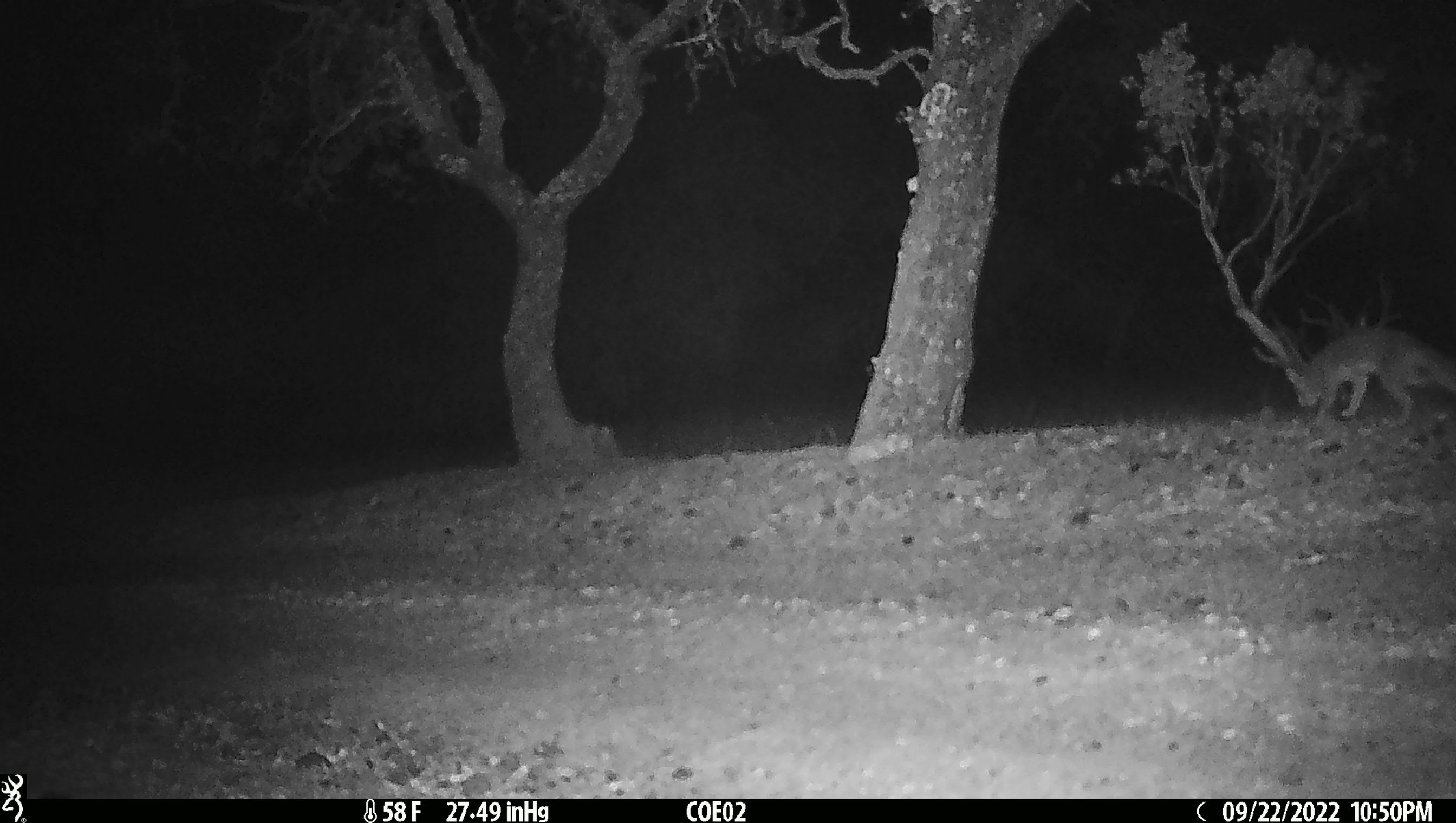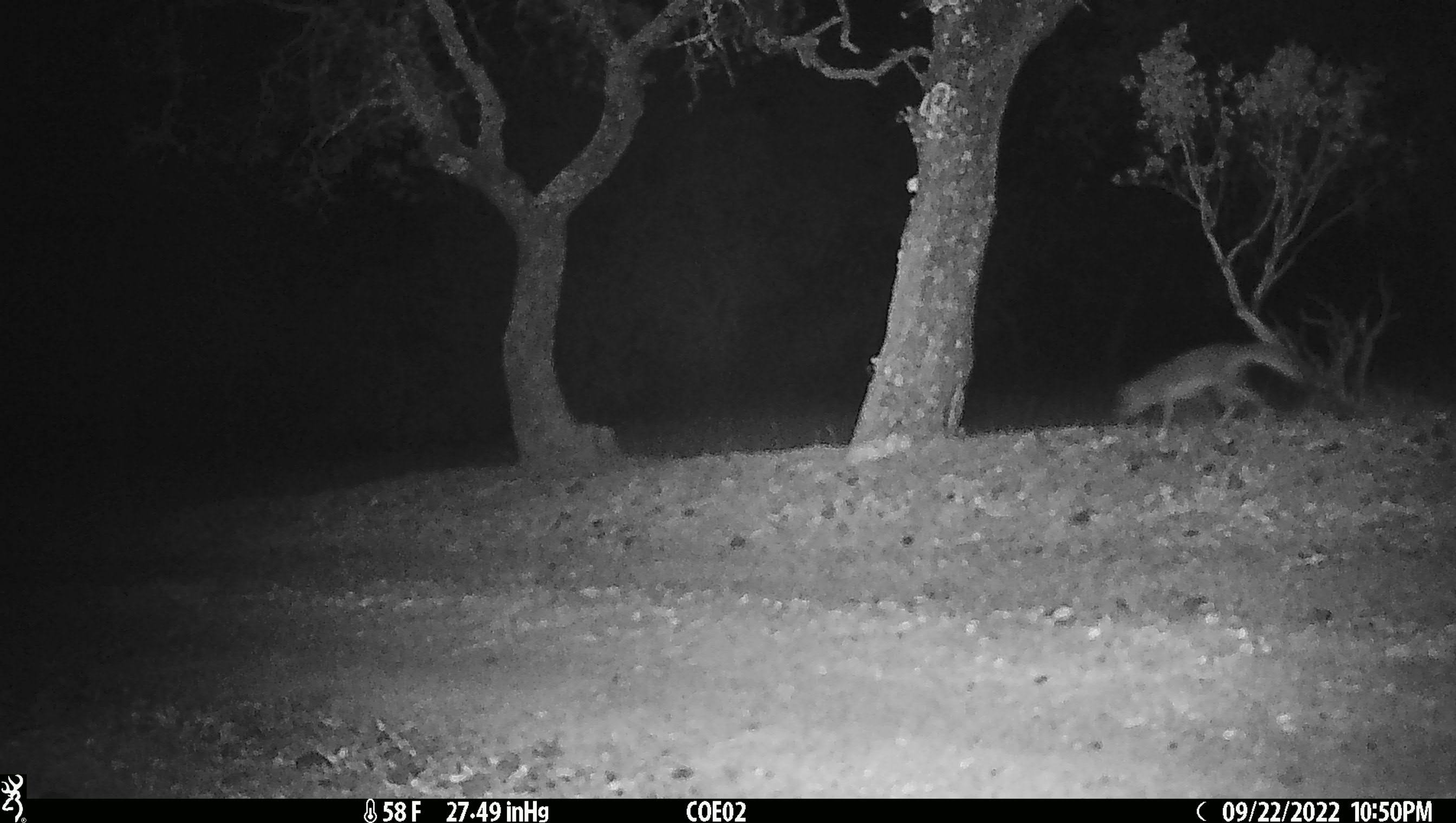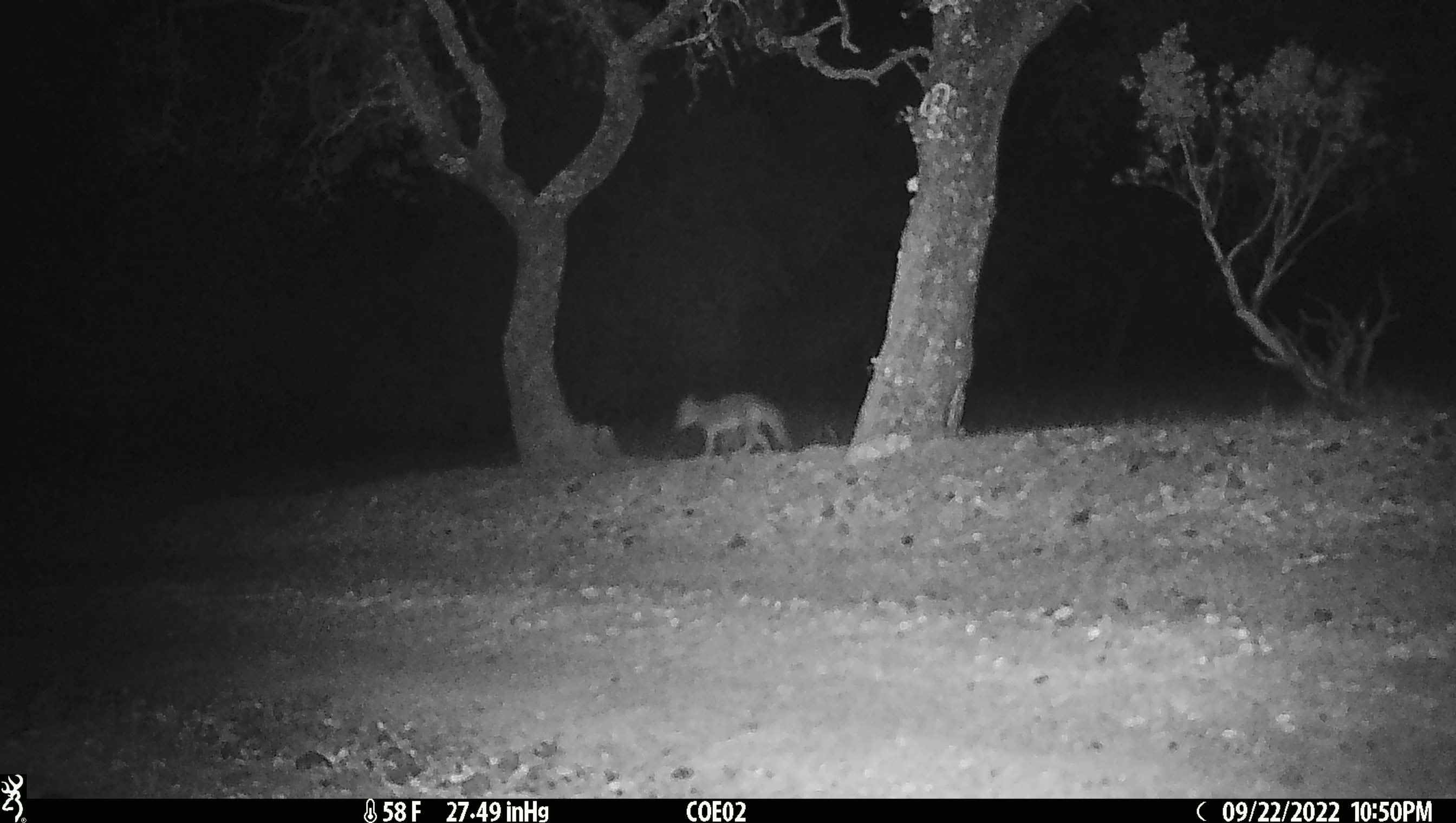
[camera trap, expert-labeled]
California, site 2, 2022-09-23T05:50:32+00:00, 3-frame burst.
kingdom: Animalia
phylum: Chordata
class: Mammalia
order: Carnivora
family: Canidae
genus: Urocyon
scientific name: Urocyon cinereoargenteus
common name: gray fox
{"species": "gray fox (Urocyon cinereoargenteus)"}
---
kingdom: Animalia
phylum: Chordata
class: Mammalia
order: Carnivora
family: Canidae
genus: Canis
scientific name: Canis latrans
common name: coyote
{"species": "coyote (Canis latrans)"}